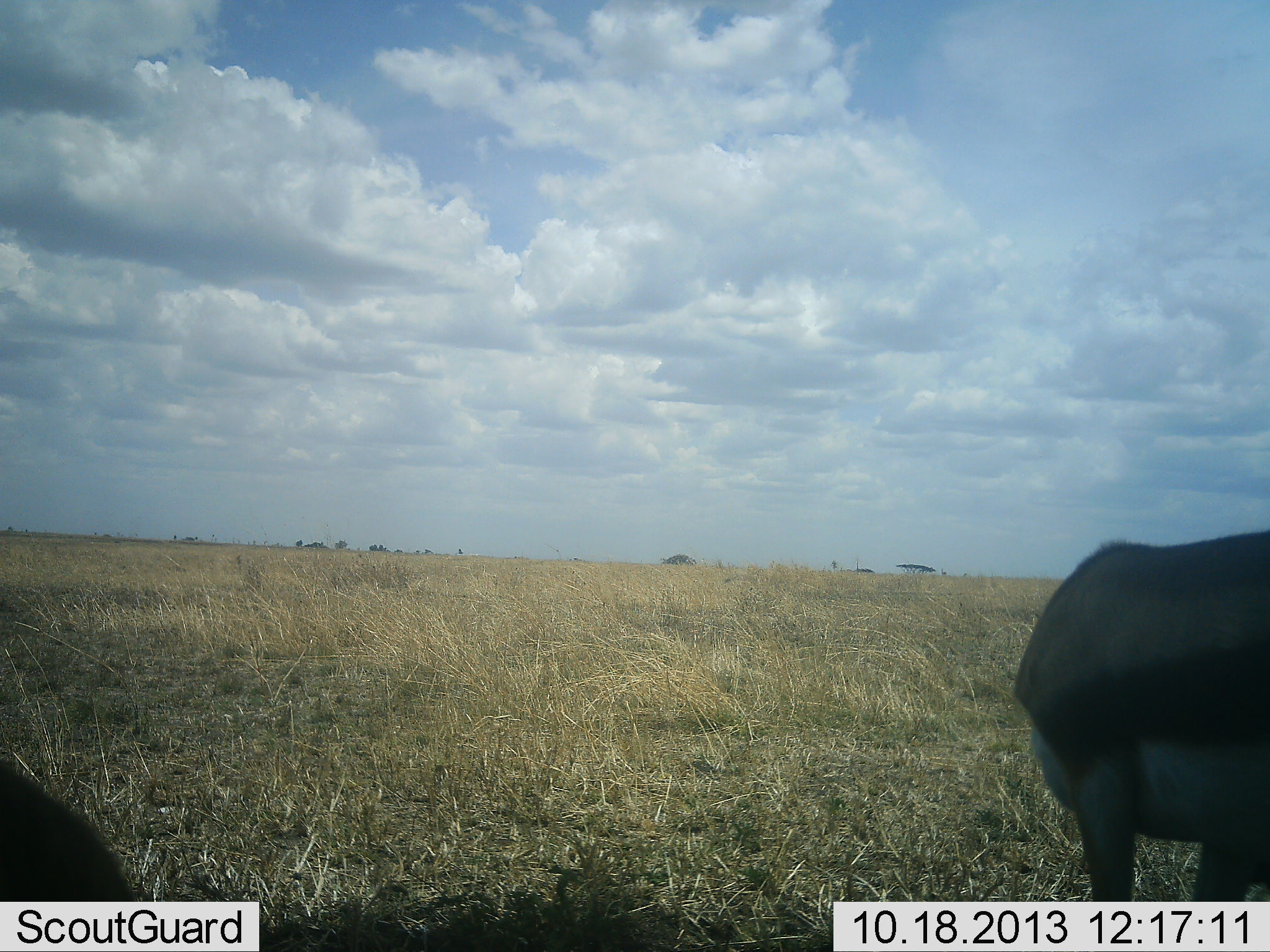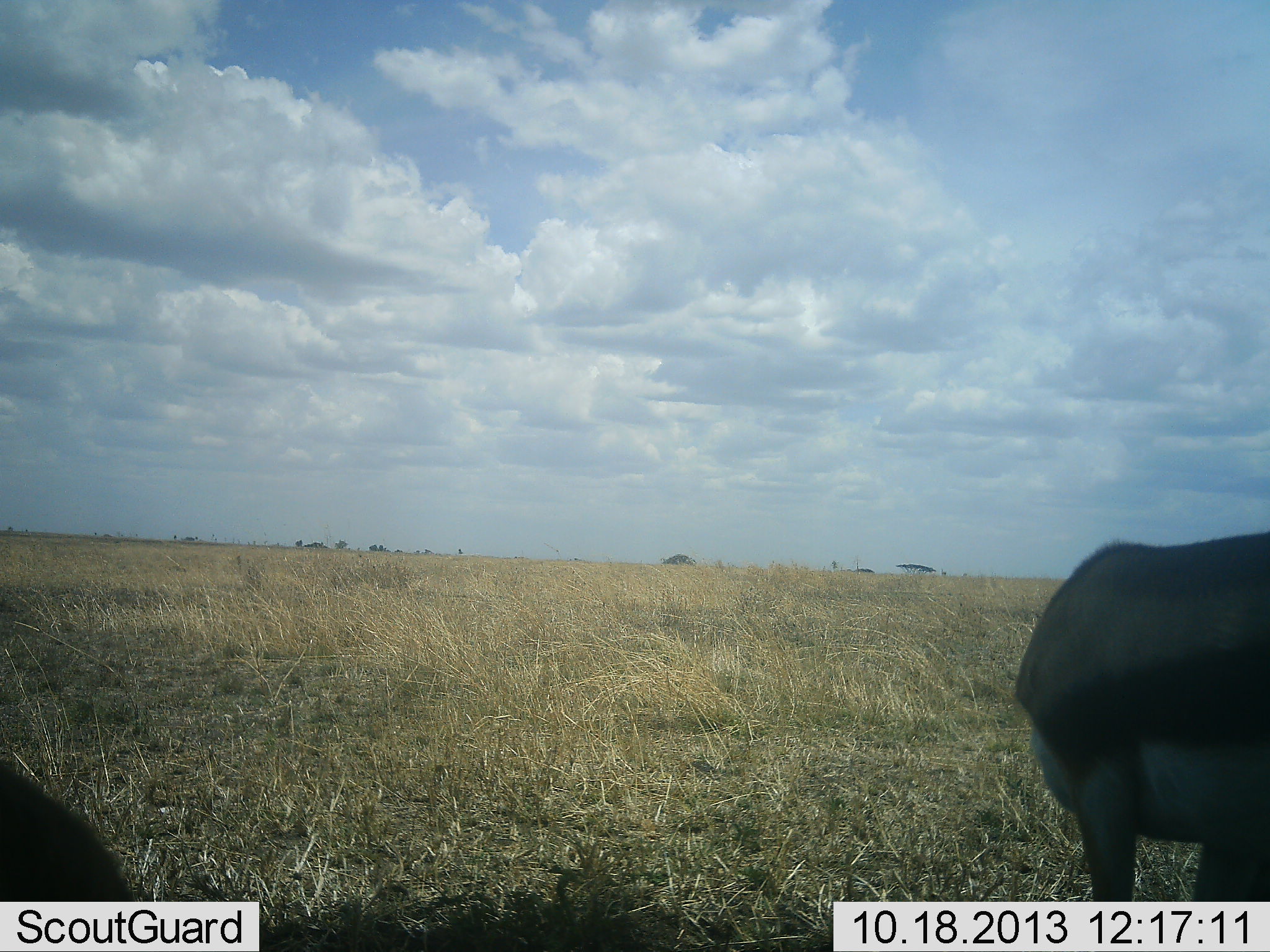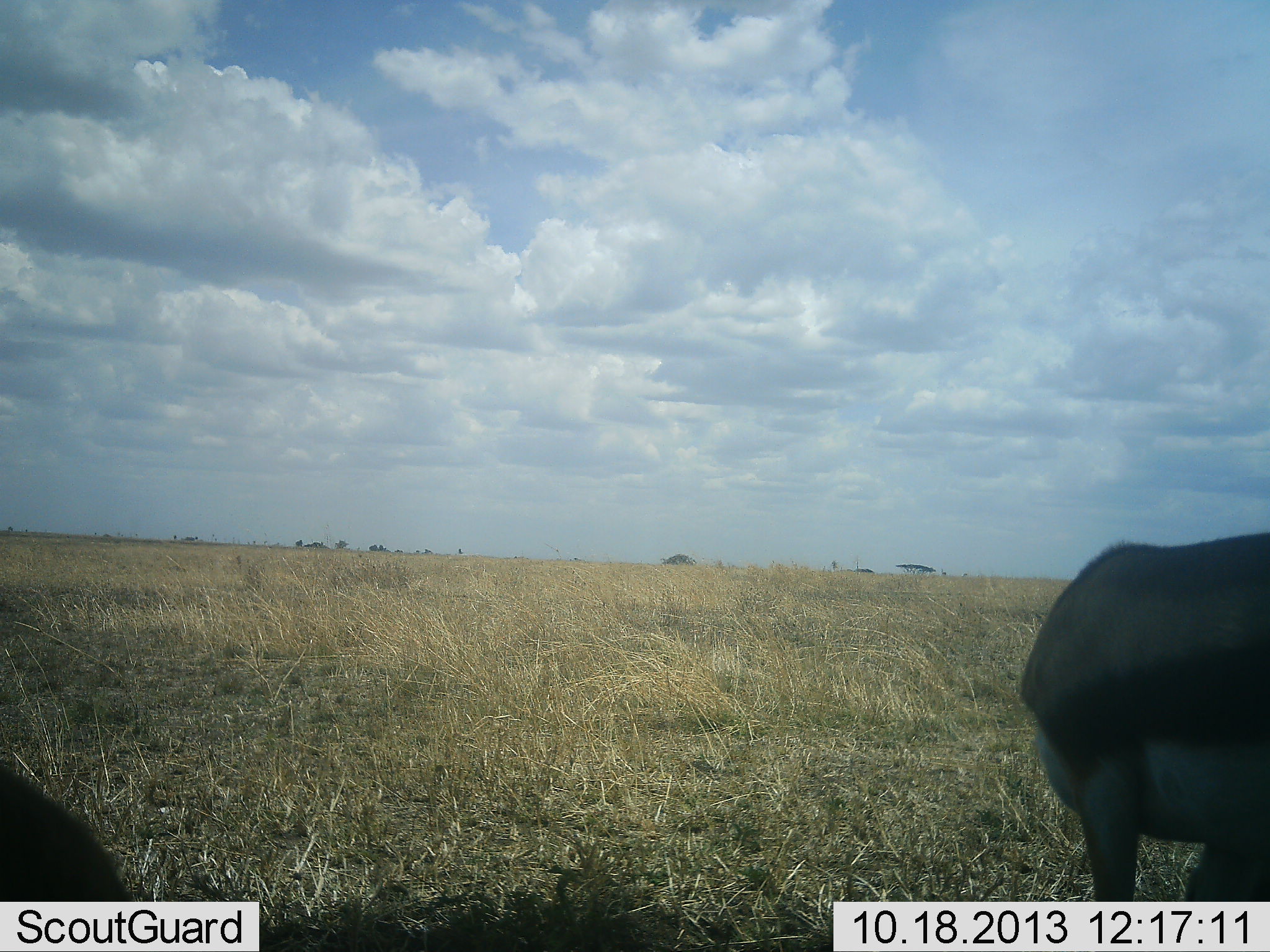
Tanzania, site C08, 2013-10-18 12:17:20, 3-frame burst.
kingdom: Animalia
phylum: Chordata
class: Mammalia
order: Artiodactyla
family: Bovidae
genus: Eudorcas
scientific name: Eudorcas thomsonii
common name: thomson's gazelle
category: gazellethomsons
Gazellethomsons (thomson's gazelle) (Eudorcas thomsonii), count 2. Behavior (volunteer vote fractions): standing 88%, resting 12%, moving 0%, interacting 0%. Young present (vote fraction): 0%. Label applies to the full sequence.